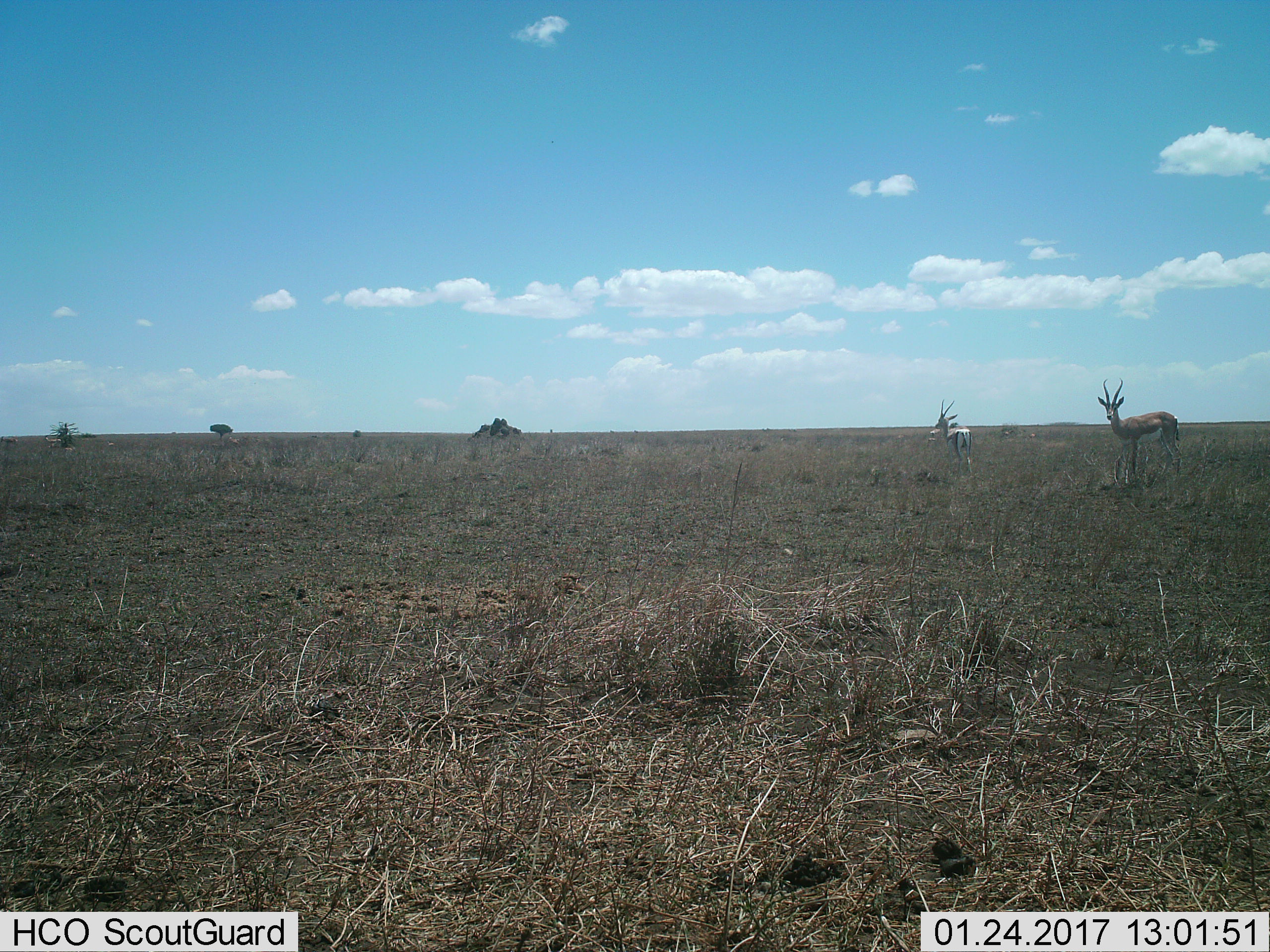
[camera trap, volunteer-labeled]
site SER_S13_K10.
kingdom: Animalia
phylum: Chordata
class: Mammalia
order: Artiodactyla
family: Bovidae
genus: Nanger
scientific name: Nanger granti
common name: grant's gazelle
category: gazellegrants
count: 2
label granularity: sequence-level